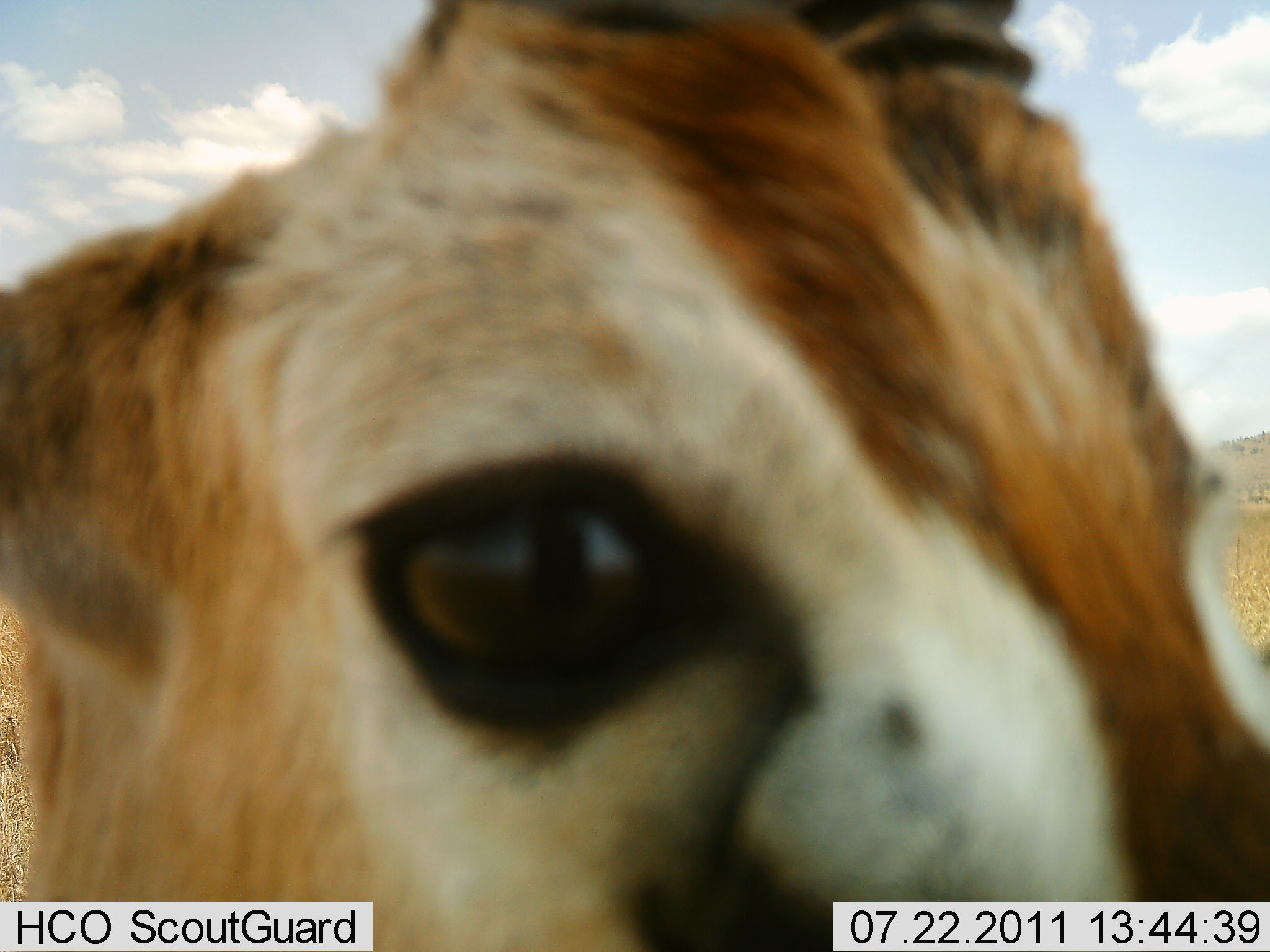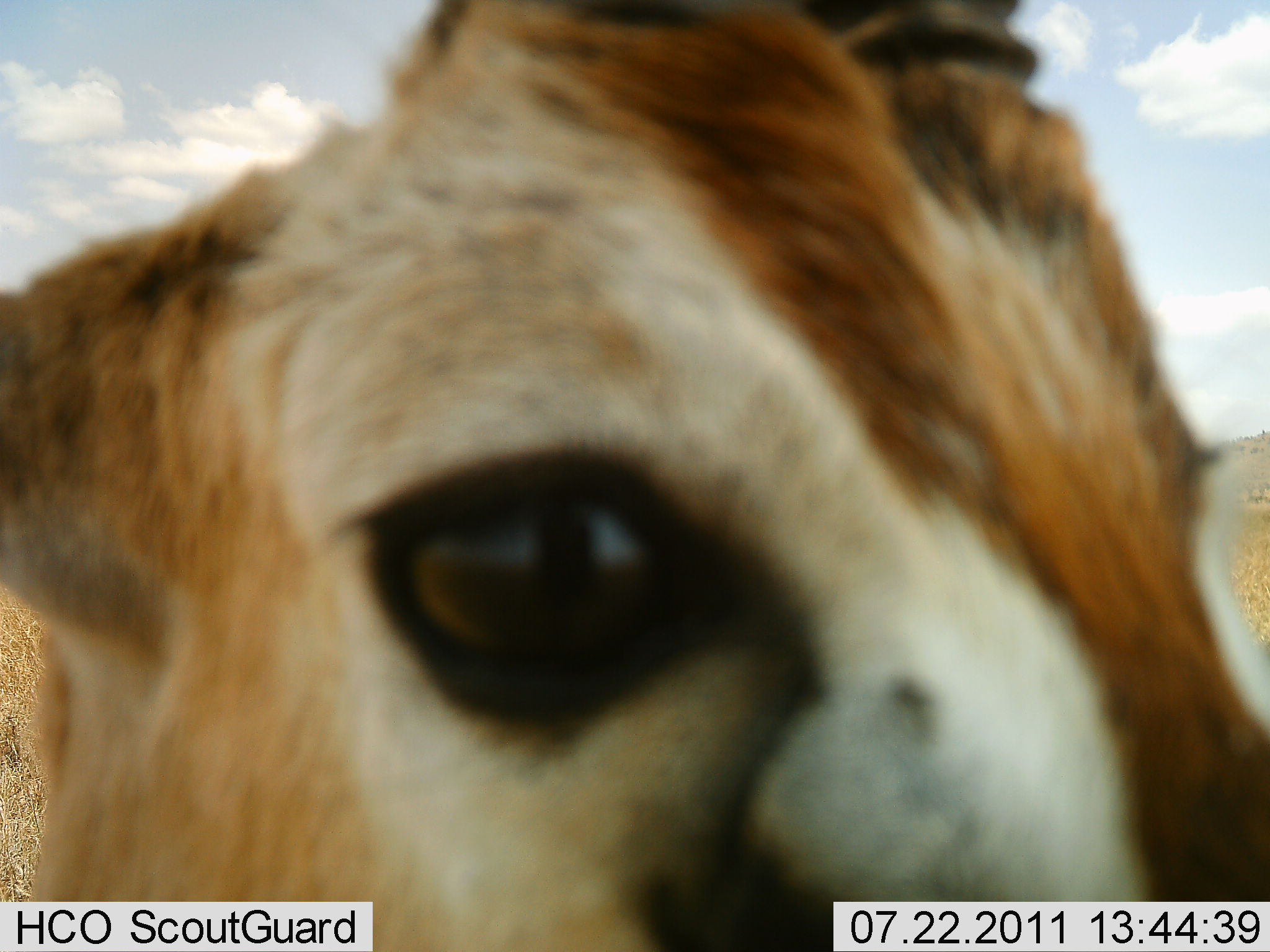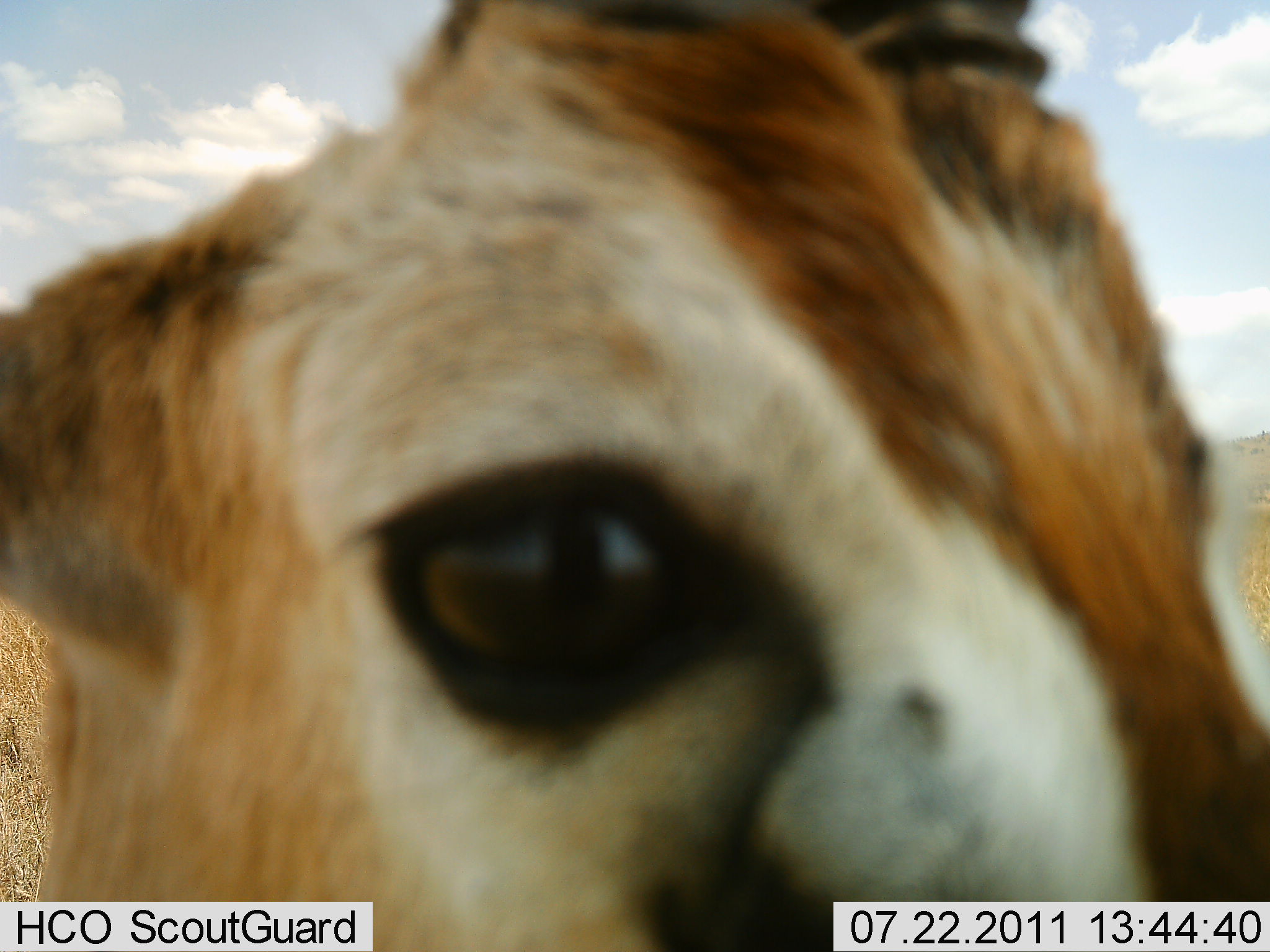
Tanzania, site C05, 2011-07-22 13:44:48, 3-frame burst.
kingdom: Animalia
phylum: Chordata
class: Mammalia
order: Artiodactyla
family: Bovidae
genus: Eudorcas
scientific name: Eudorcas thomsonii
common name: thomson's gazelle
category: gazellethomsons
Gazellethomsons (thomson's gazelle) (Eudorcas thomsonii), count 1. Behavior (volunteer vote fractions): standing 100%, resting 0%, moving 0%, interacting 8%. Young present (vote fraction): 0%. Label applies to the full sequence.